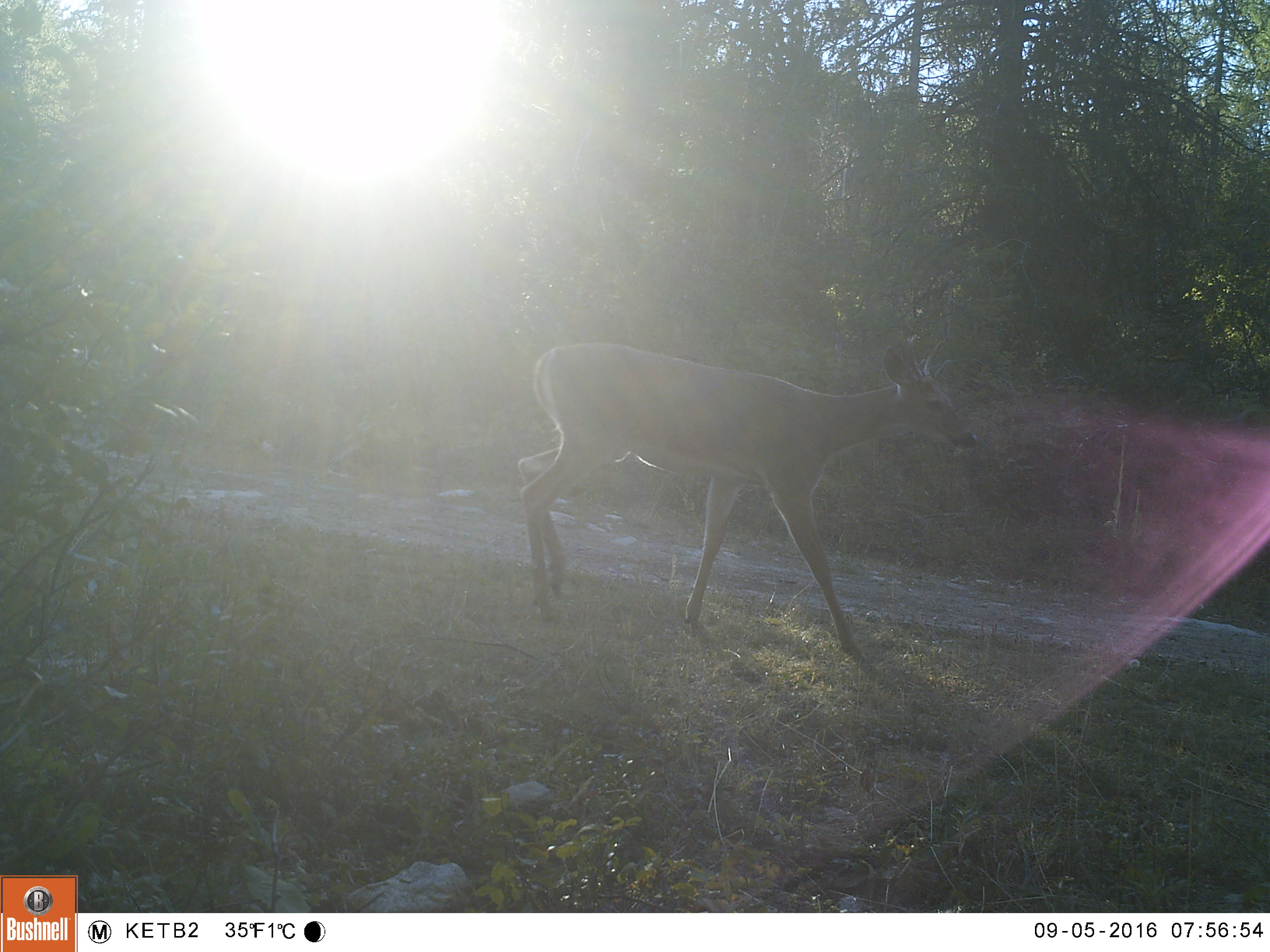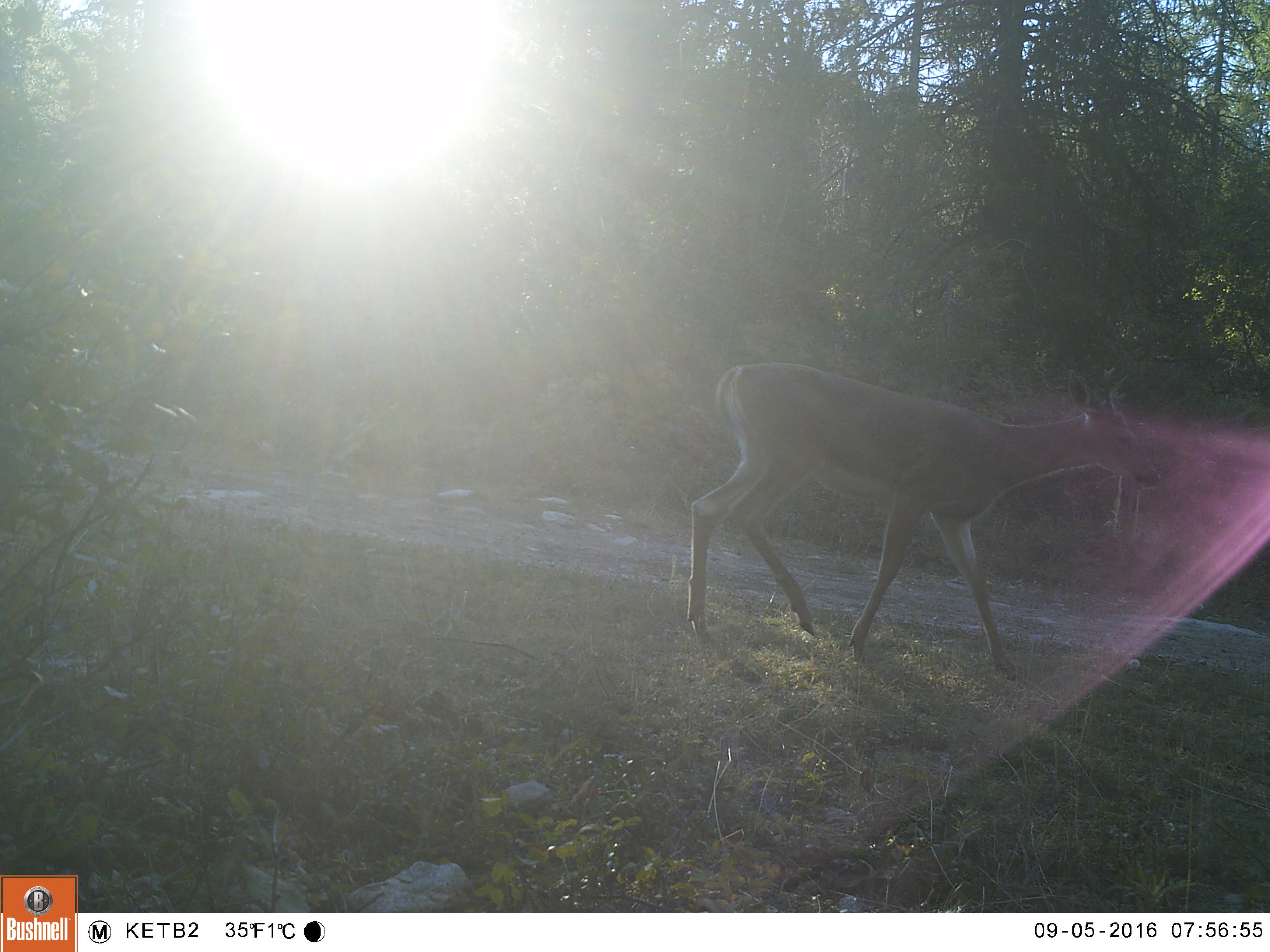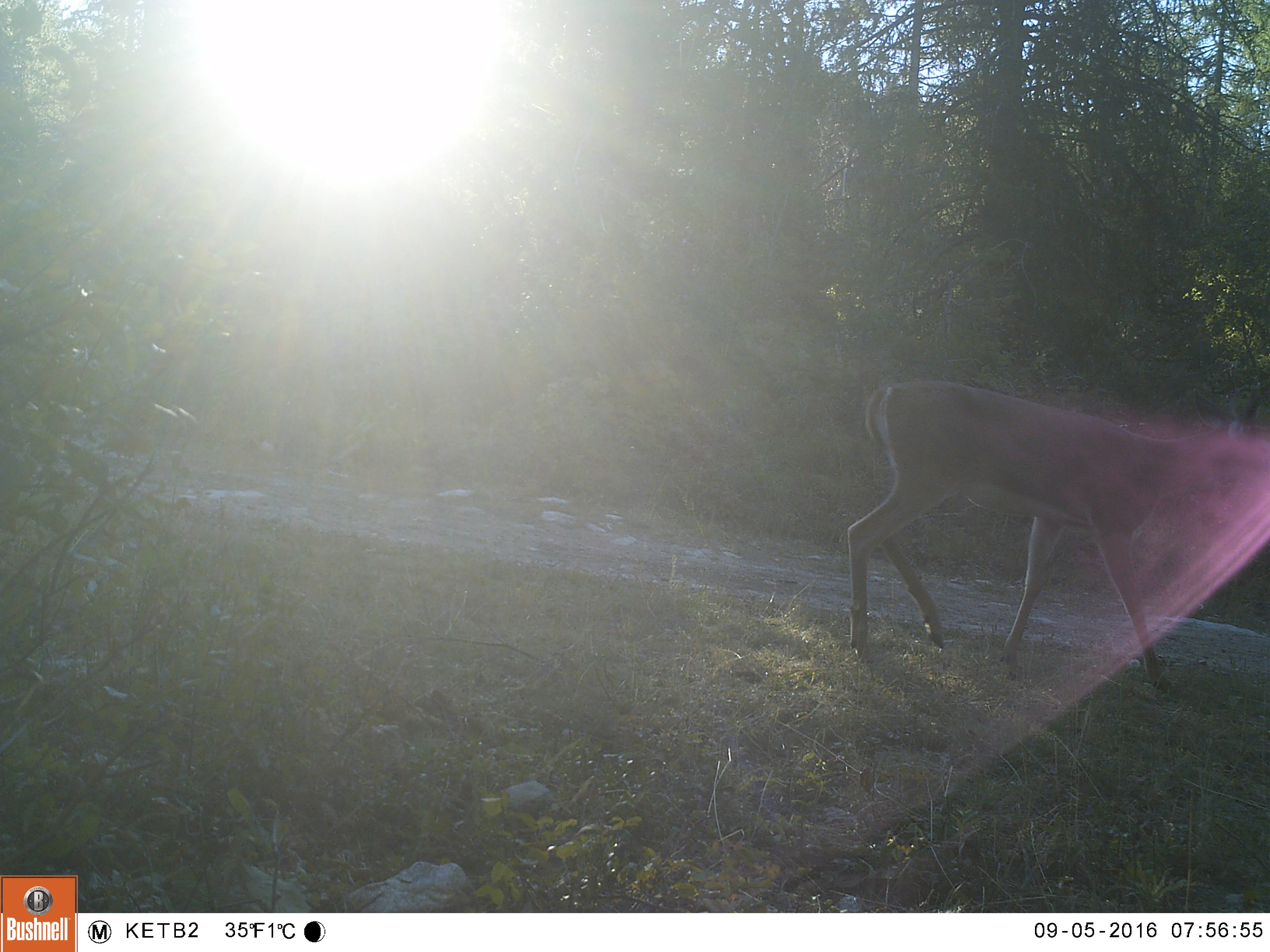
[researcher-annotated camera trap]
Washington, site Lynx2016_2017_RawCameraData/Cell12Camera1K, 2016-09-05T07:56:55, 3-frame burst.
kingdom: Animalia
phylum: Chordata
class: Mammalia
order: Artiodactyla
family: Cervidae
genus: Odocoileus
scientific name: Odocoileus virginianus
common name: white-tailed deer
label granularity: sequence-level